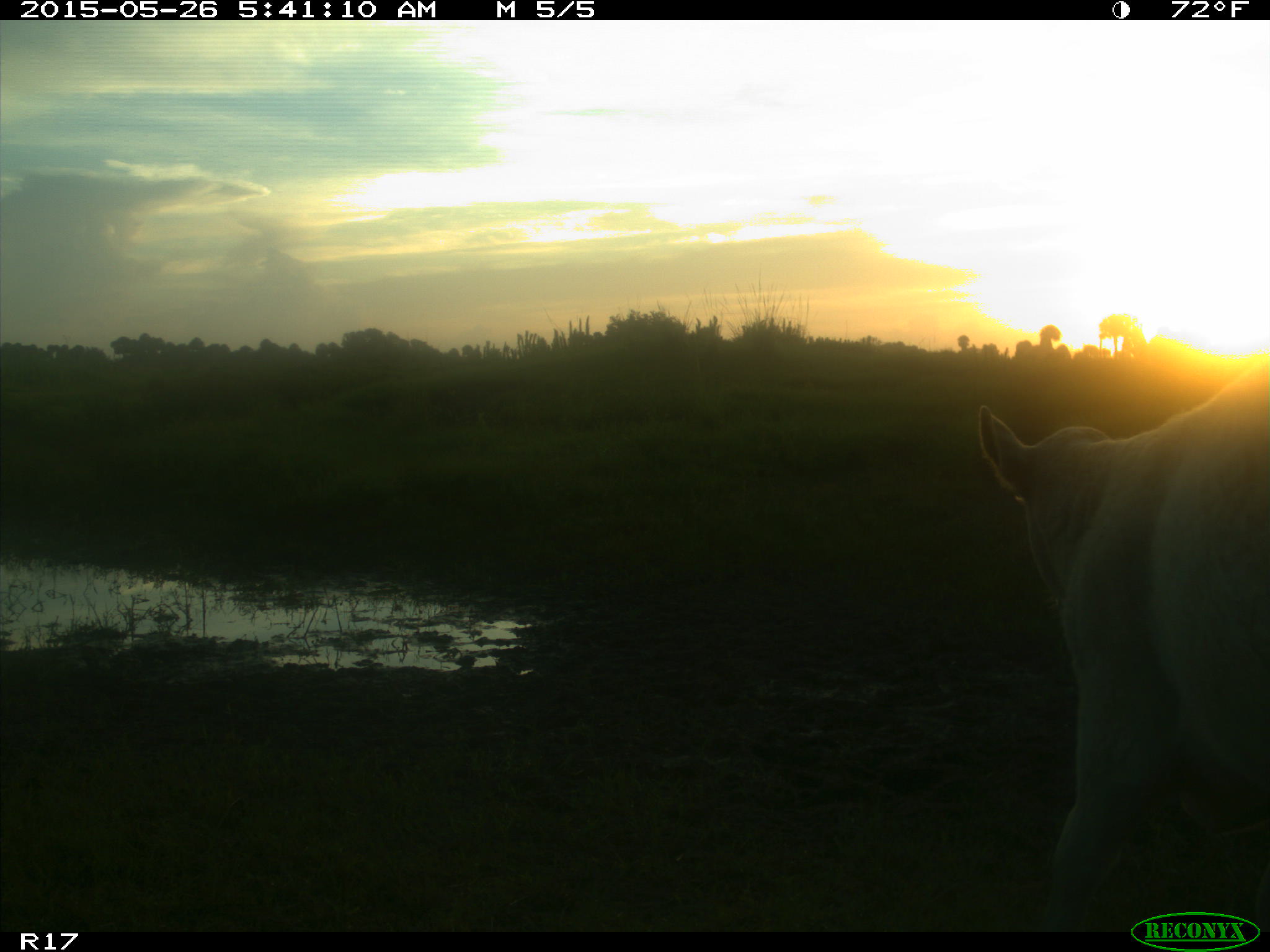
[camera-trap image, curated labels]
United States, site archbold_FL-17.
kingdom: Animalia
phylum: Chordata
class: Mammalia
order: Artiodactyla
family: Bovidae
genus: Bos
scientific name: Bos taurus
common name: domestic cow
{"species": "Bos taurus (domestic cow)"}